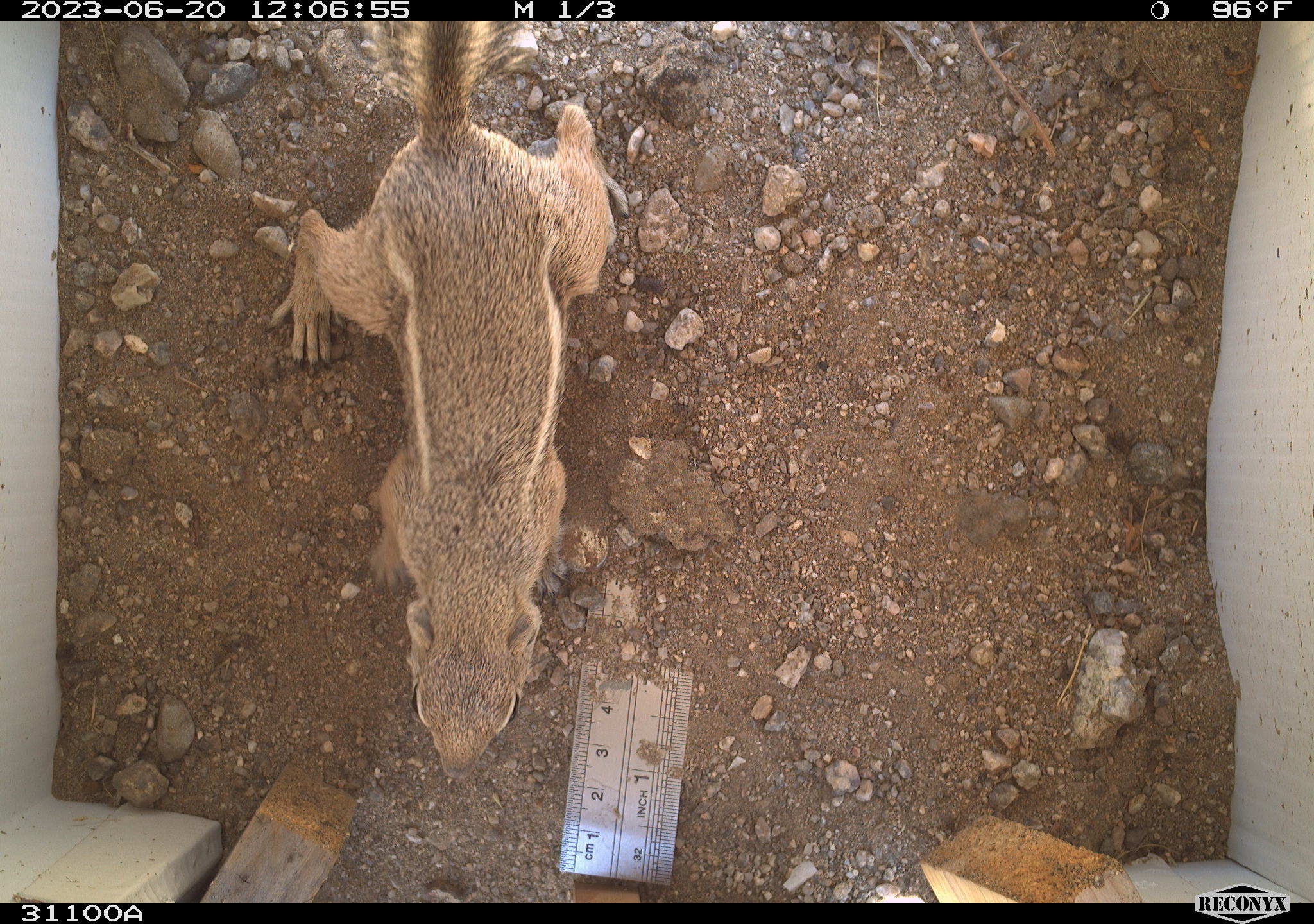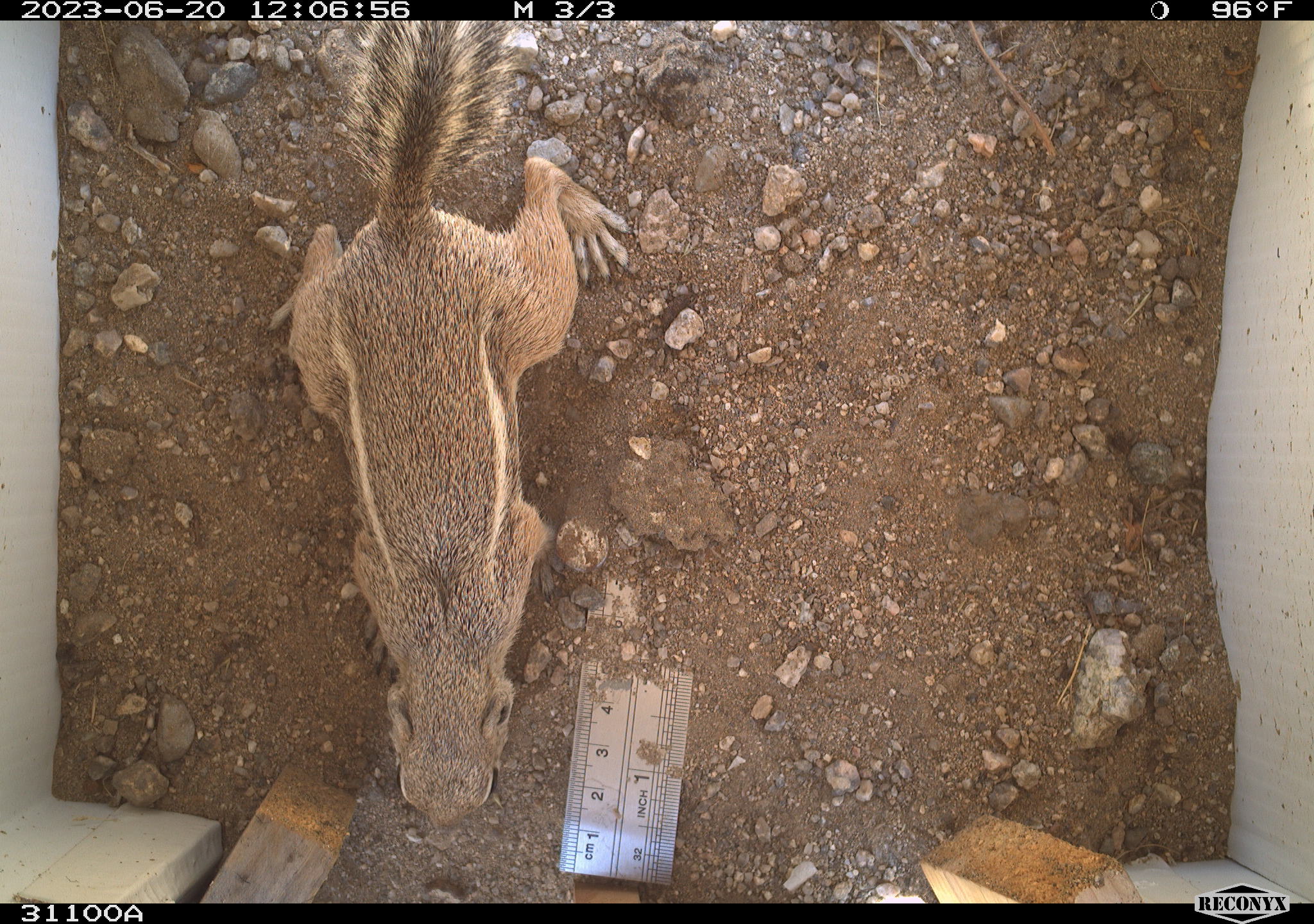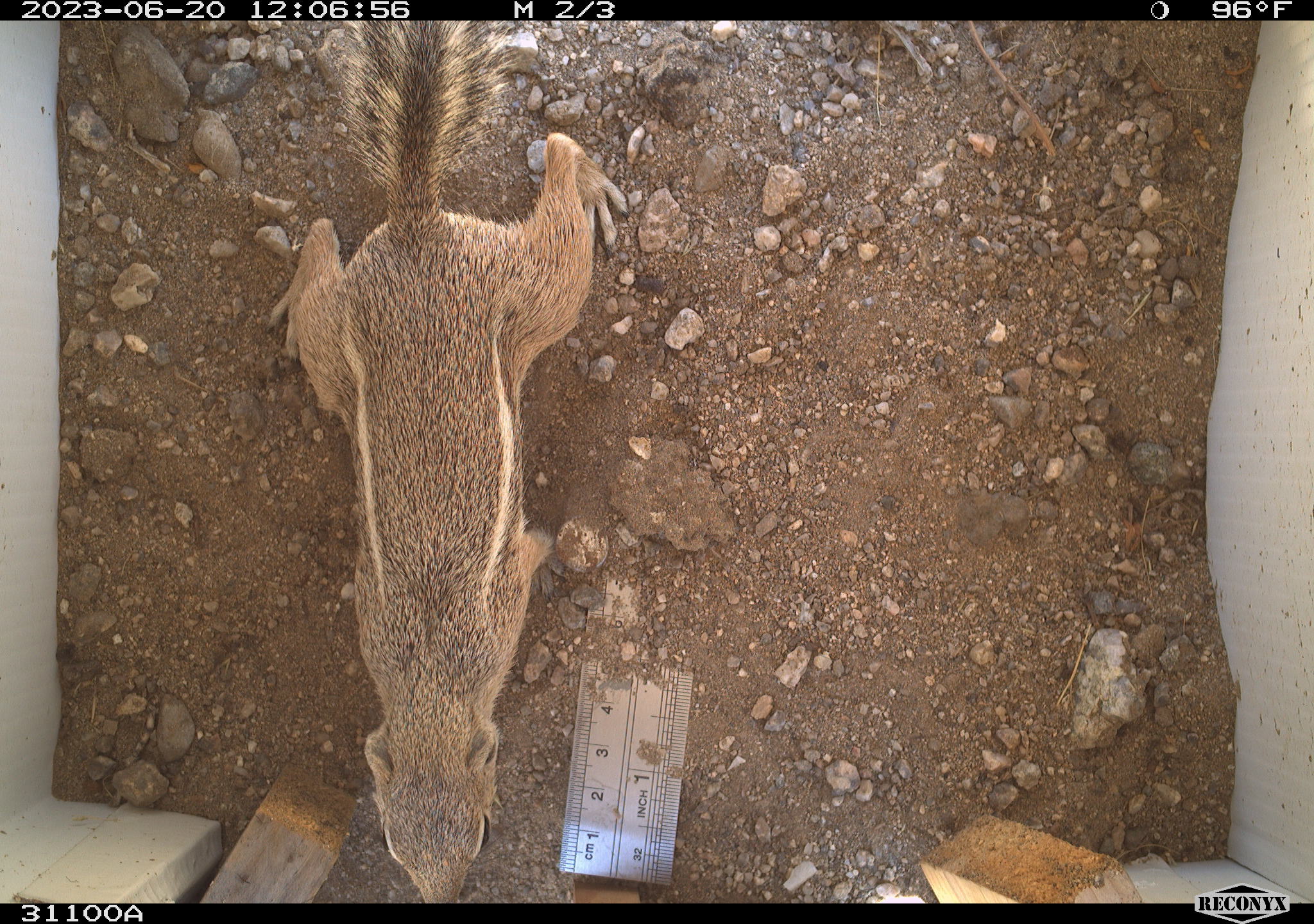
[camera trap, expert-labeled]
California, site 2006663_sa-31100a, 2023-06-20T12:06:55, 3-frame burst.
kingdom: Animalia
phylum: Chordata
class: Mammalia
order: Rodentia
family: Sciuridae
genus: Ammospermophilus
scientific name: Ammospermophilus leucurus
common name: white-tailed antelope squirrel